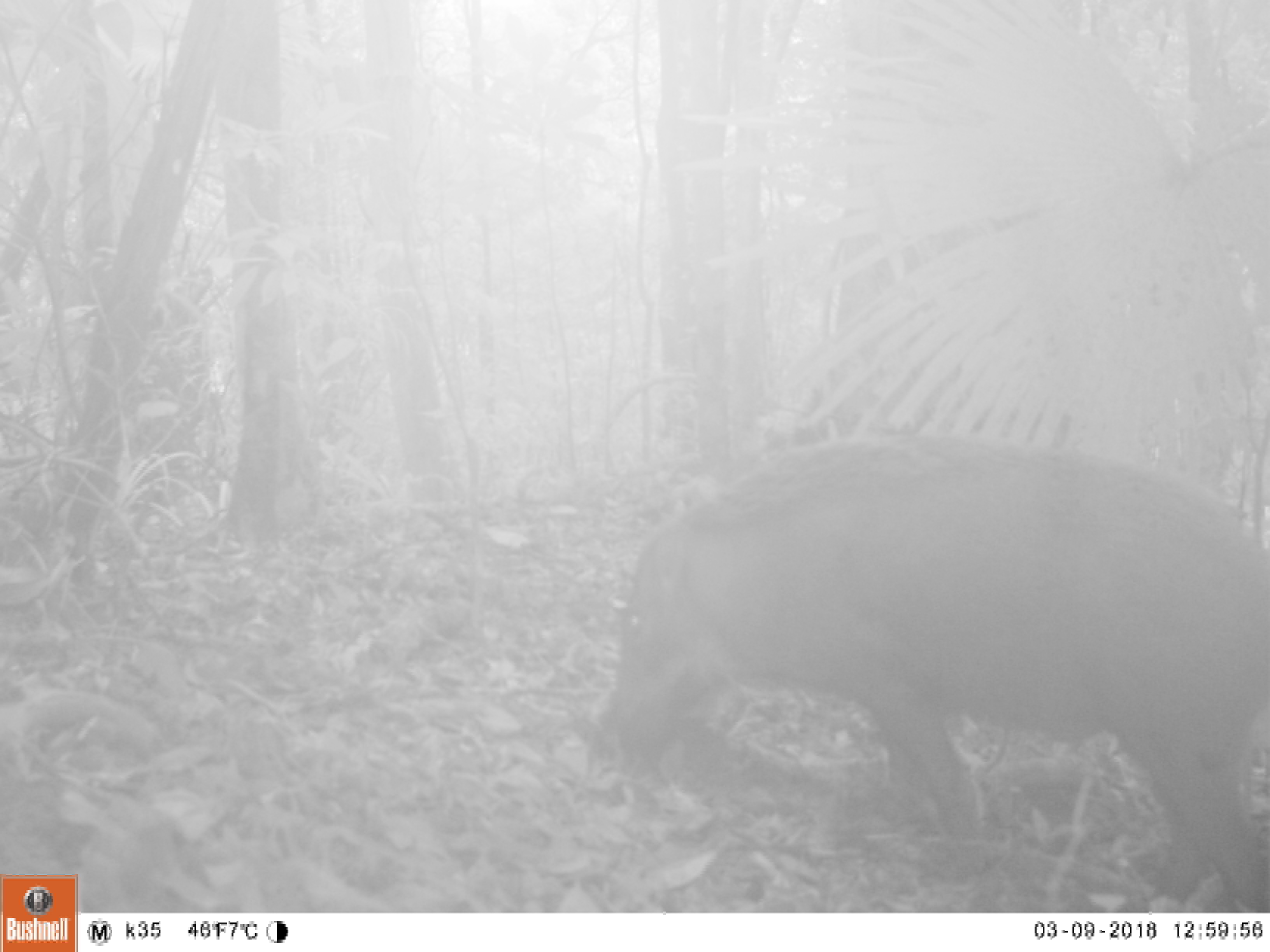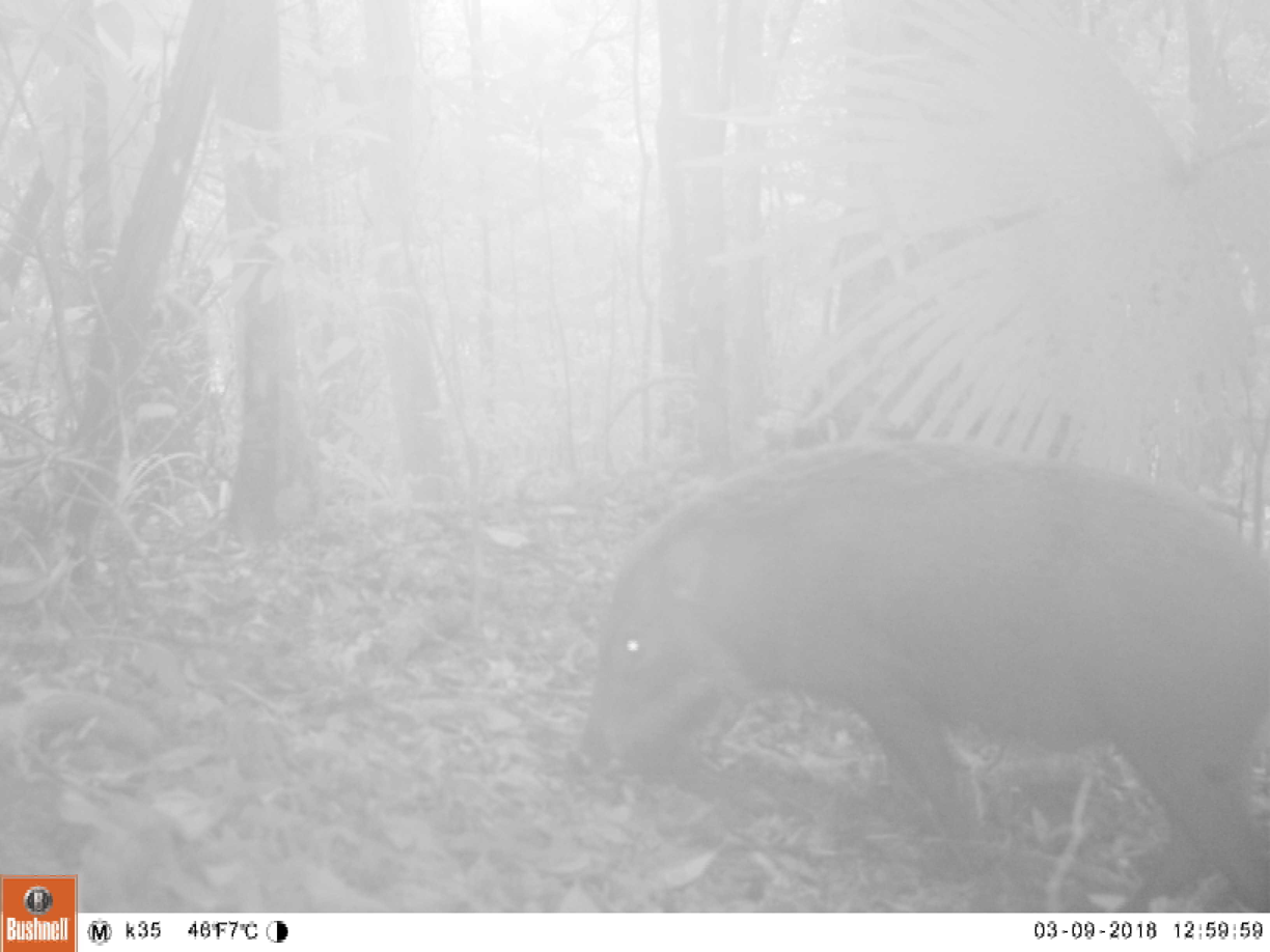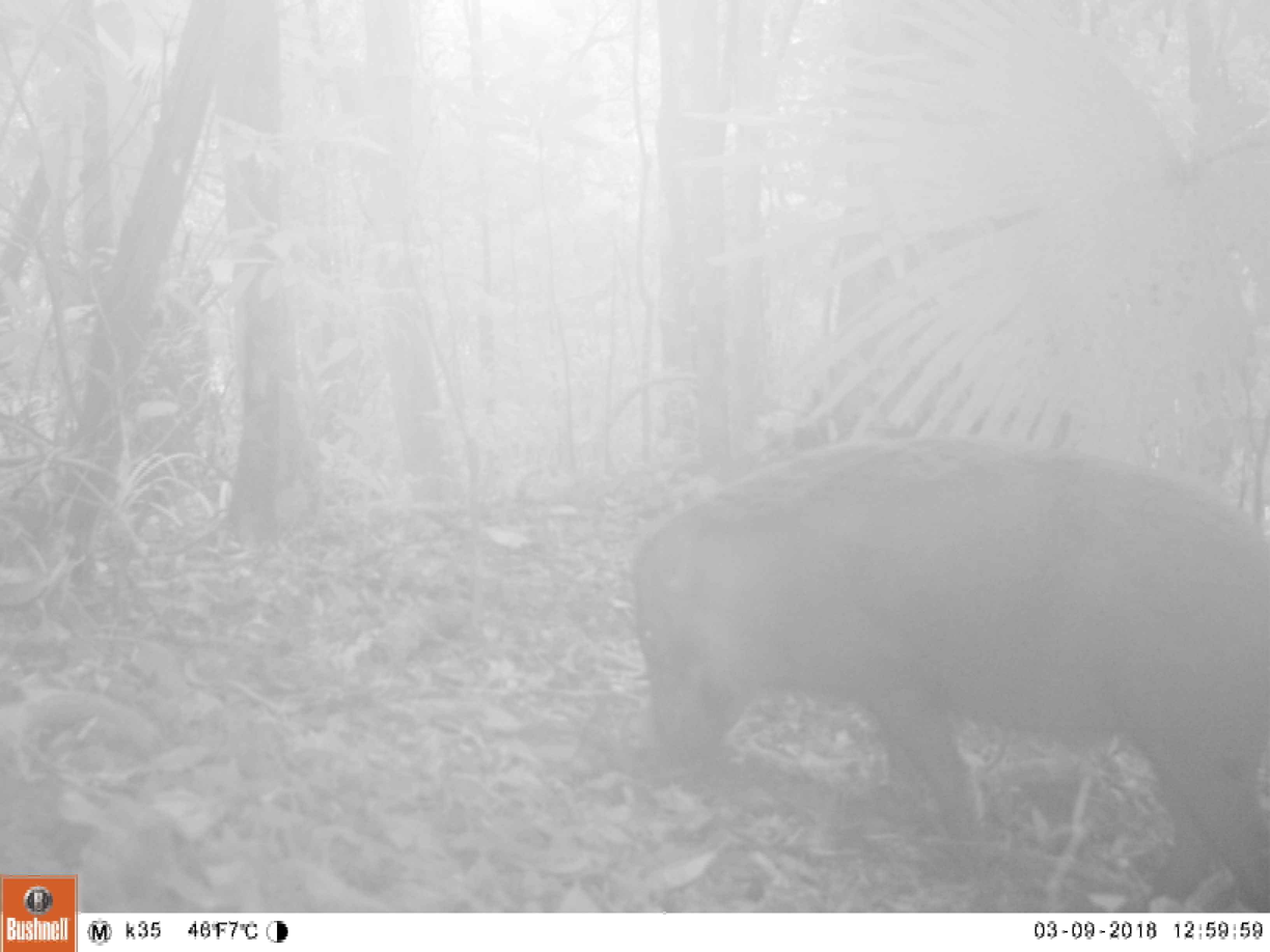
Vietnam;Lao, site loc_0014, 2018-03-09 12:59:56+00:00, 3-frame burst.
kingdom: Animalia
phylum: Chordata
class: Mammalia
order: Artiodactyla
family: Suidae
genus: Sus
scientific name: Sus scrofa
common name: eurasian wild pig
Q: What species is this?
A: Eurasian wild pig (Sus scrofa).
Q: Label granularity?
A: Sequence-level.